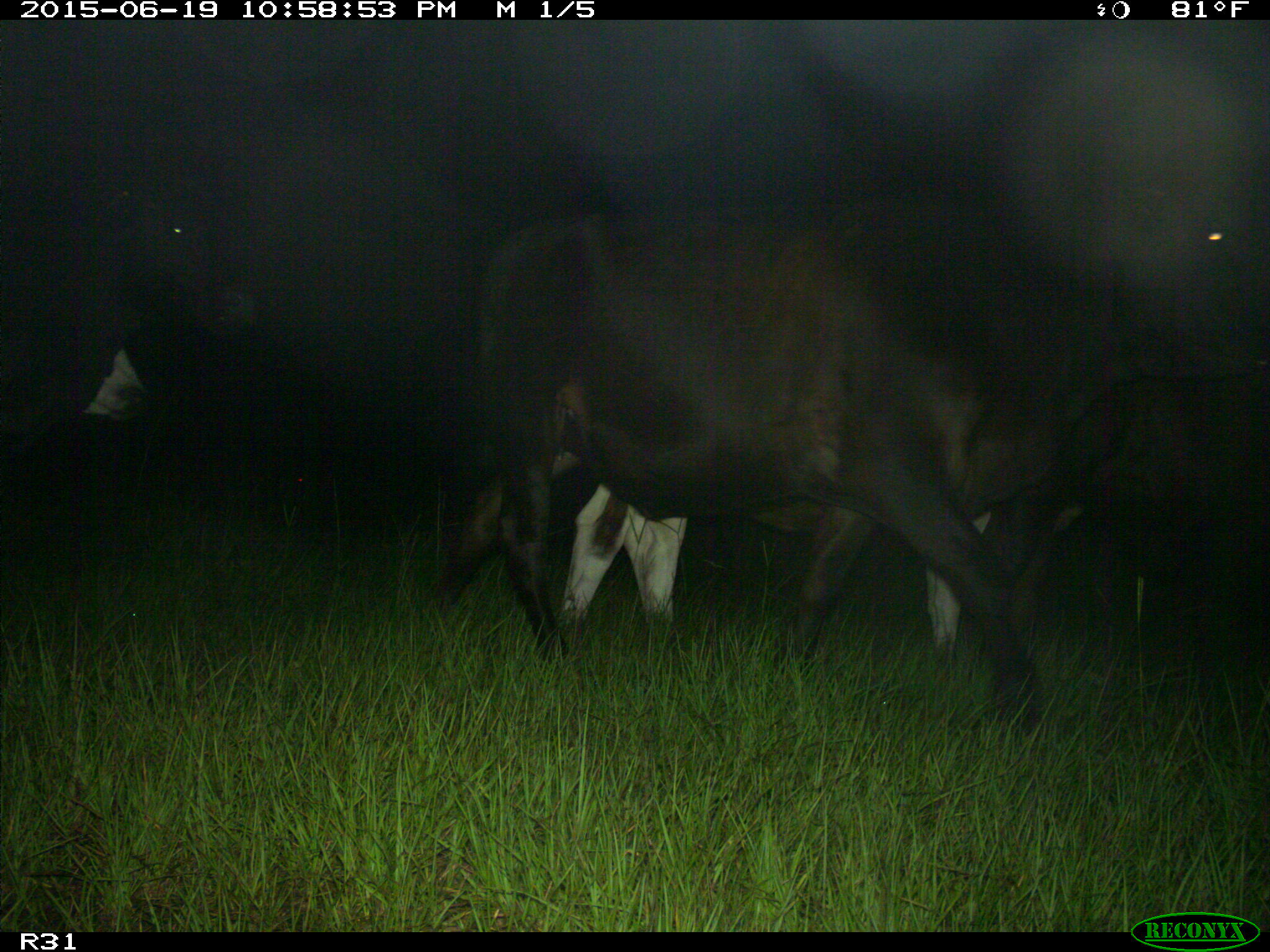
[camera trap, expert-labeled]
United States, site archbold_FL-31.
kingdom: Animalia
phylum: Chordata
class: Mammalia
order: Artiodactyla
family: Bovidae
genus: Bos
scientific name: Bos taurus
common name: domestic cow